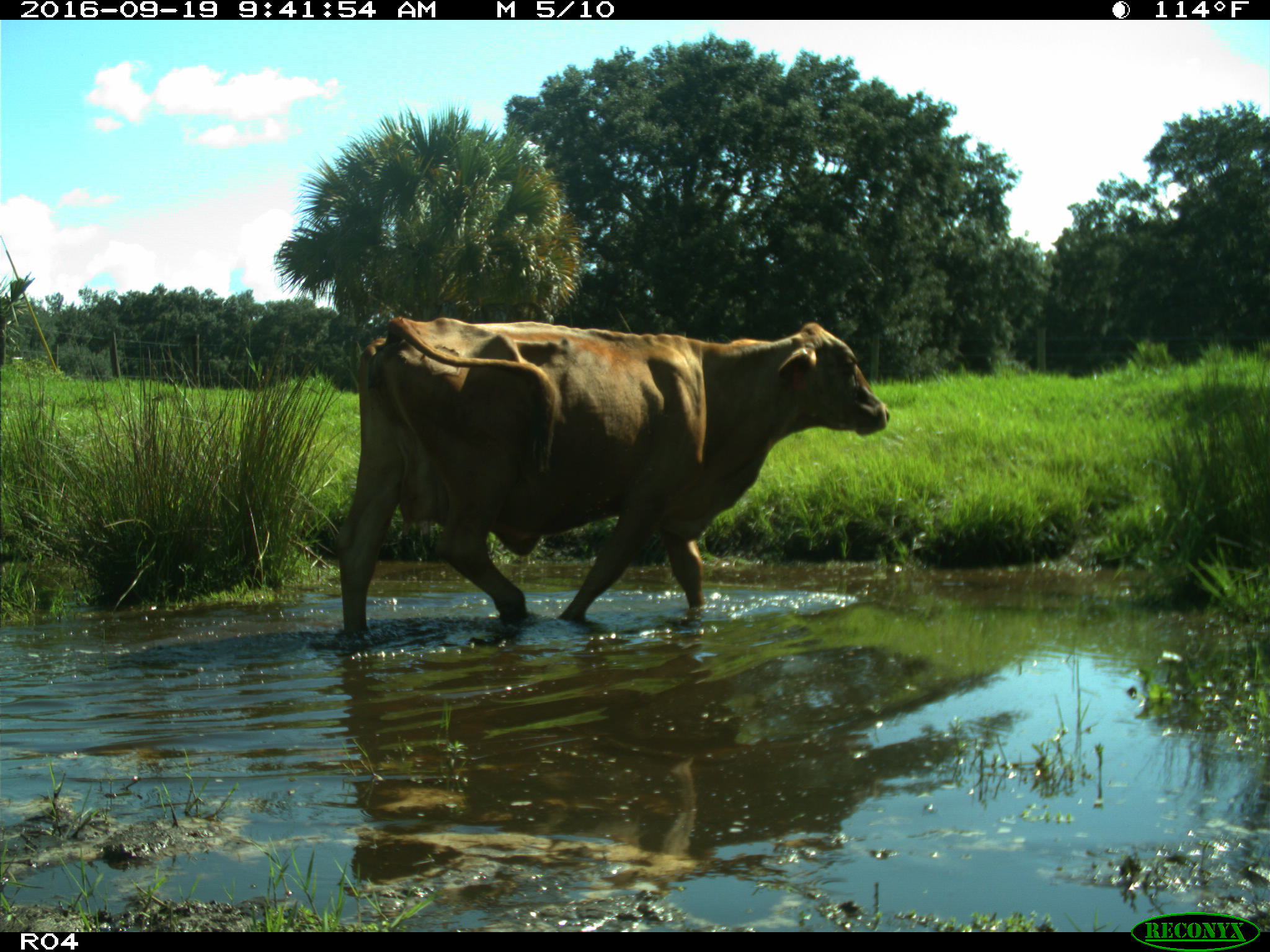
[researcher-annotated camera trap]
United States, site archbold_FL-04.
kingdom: Animalia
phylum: Chordata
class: Mammalia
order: Artiodactyla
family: Bovidae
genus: Bos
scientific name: Bos taurus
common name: domestic cow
Bos taurus (domestic cow).